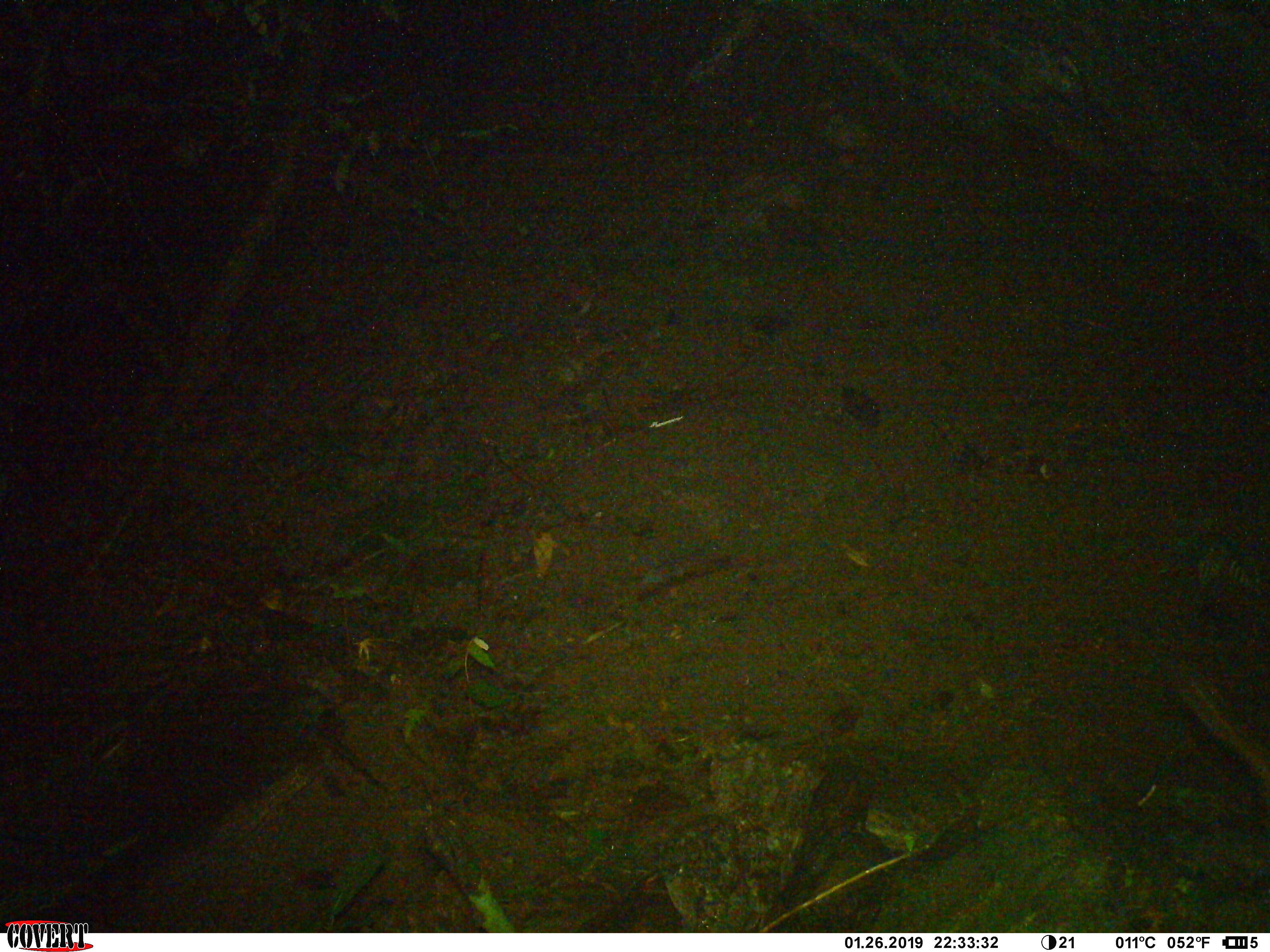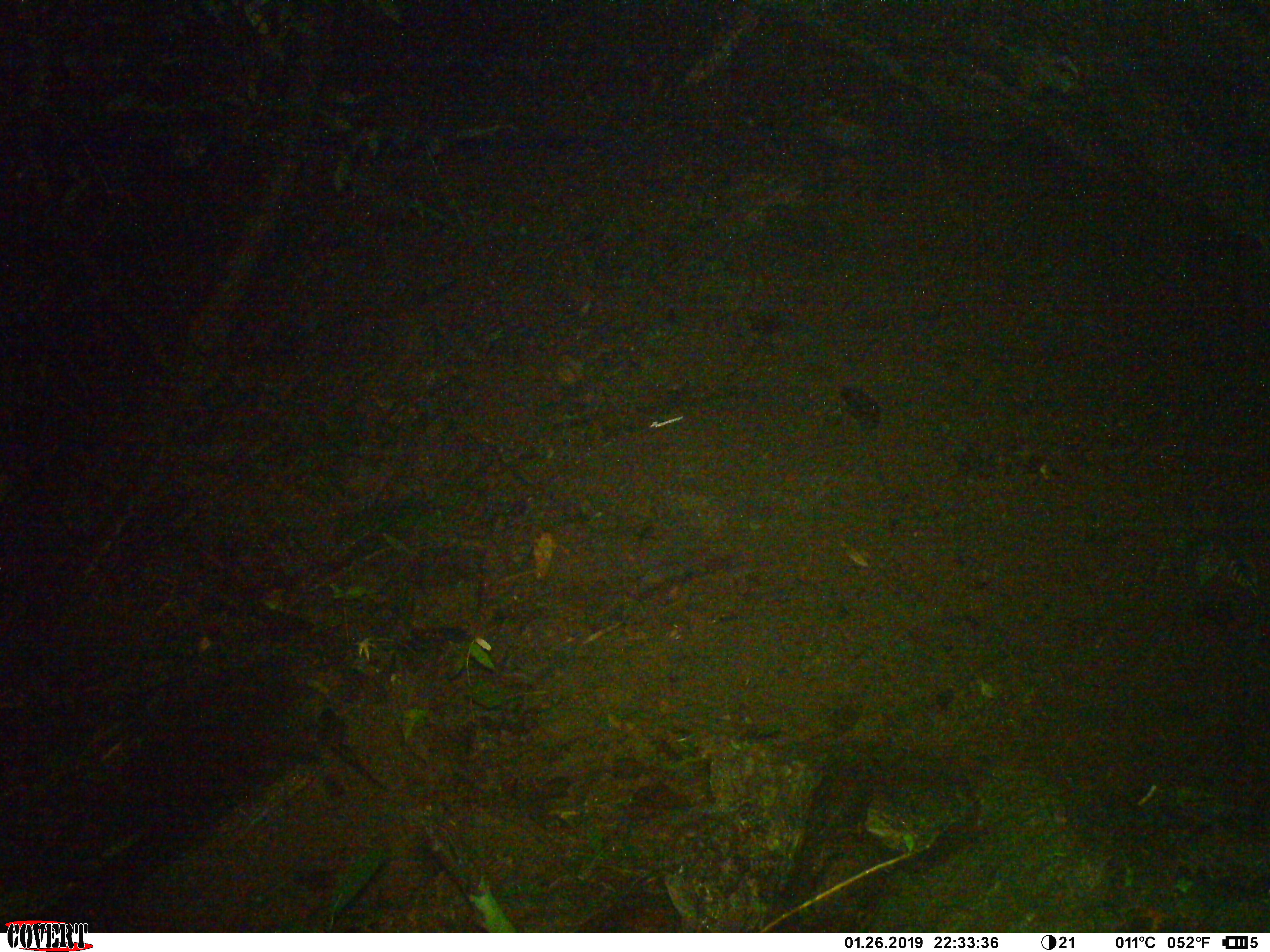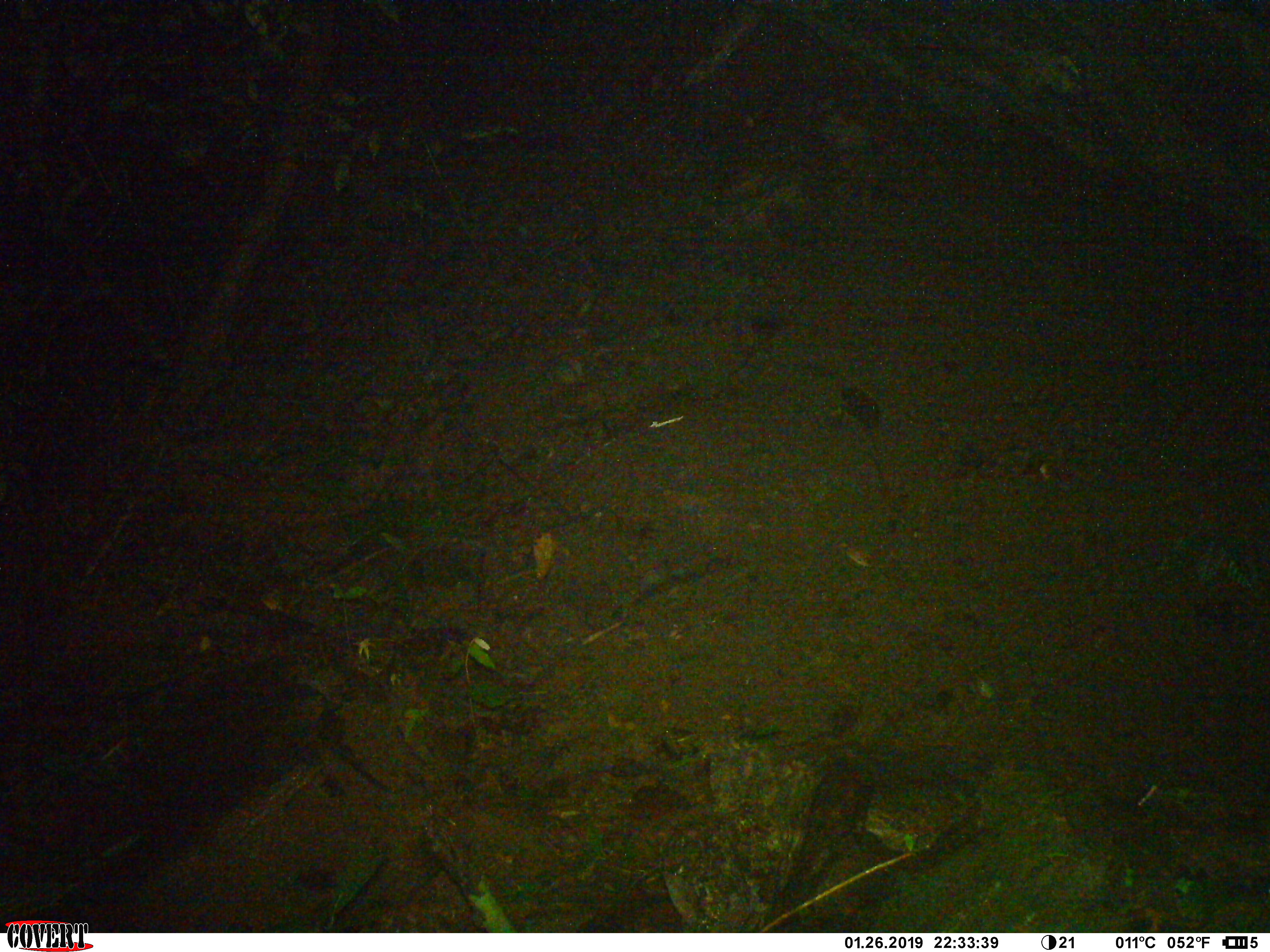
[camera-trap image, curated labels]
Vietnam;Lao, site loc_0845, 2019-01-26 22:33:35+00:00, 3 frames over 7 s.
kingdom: Animalia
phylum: Chordata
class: Mammalia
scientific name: Mammalia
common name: mammal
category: unidentified small mammal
Unidentified small mammal (mammal) (Mammalia). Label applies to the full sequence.